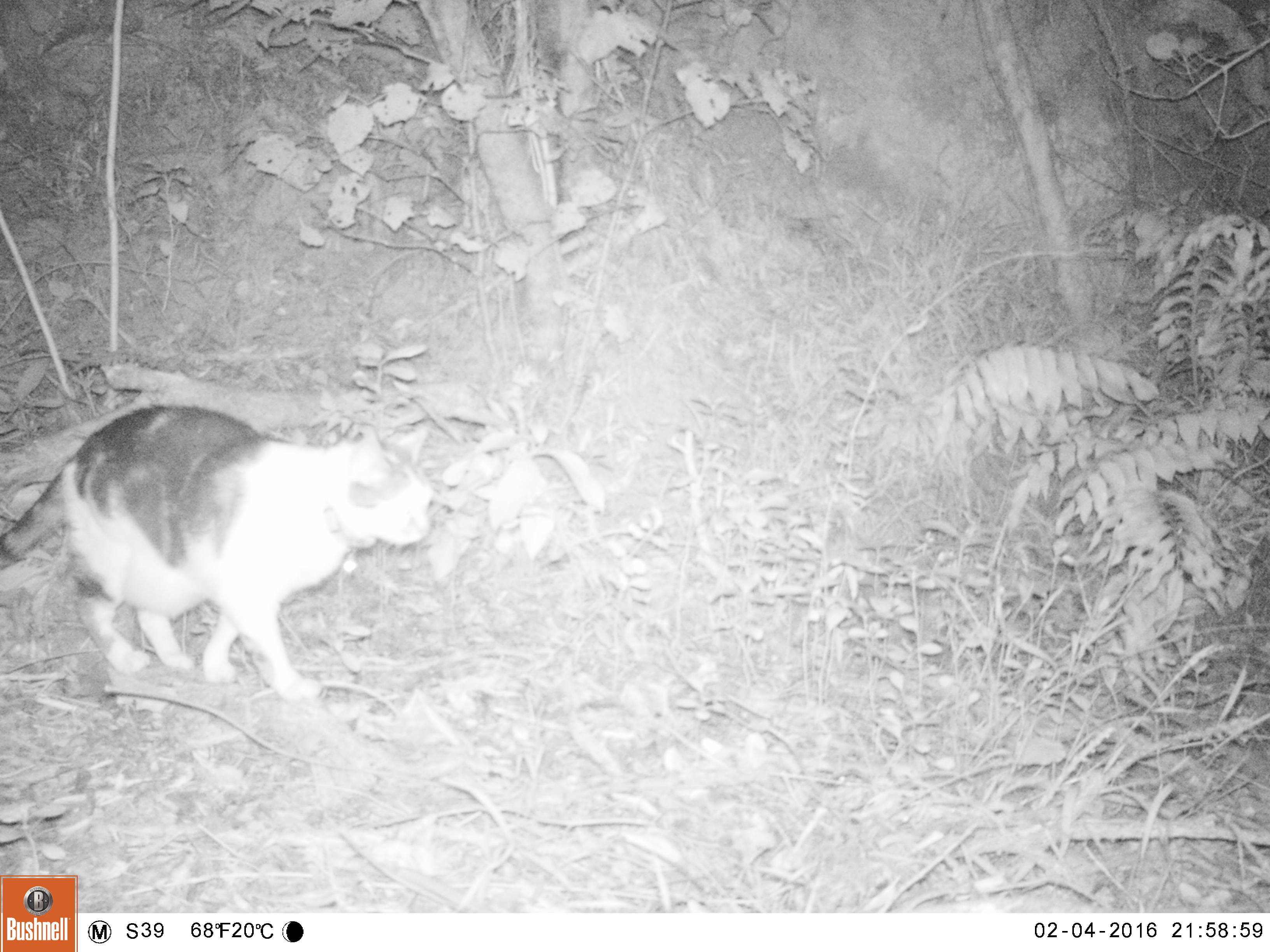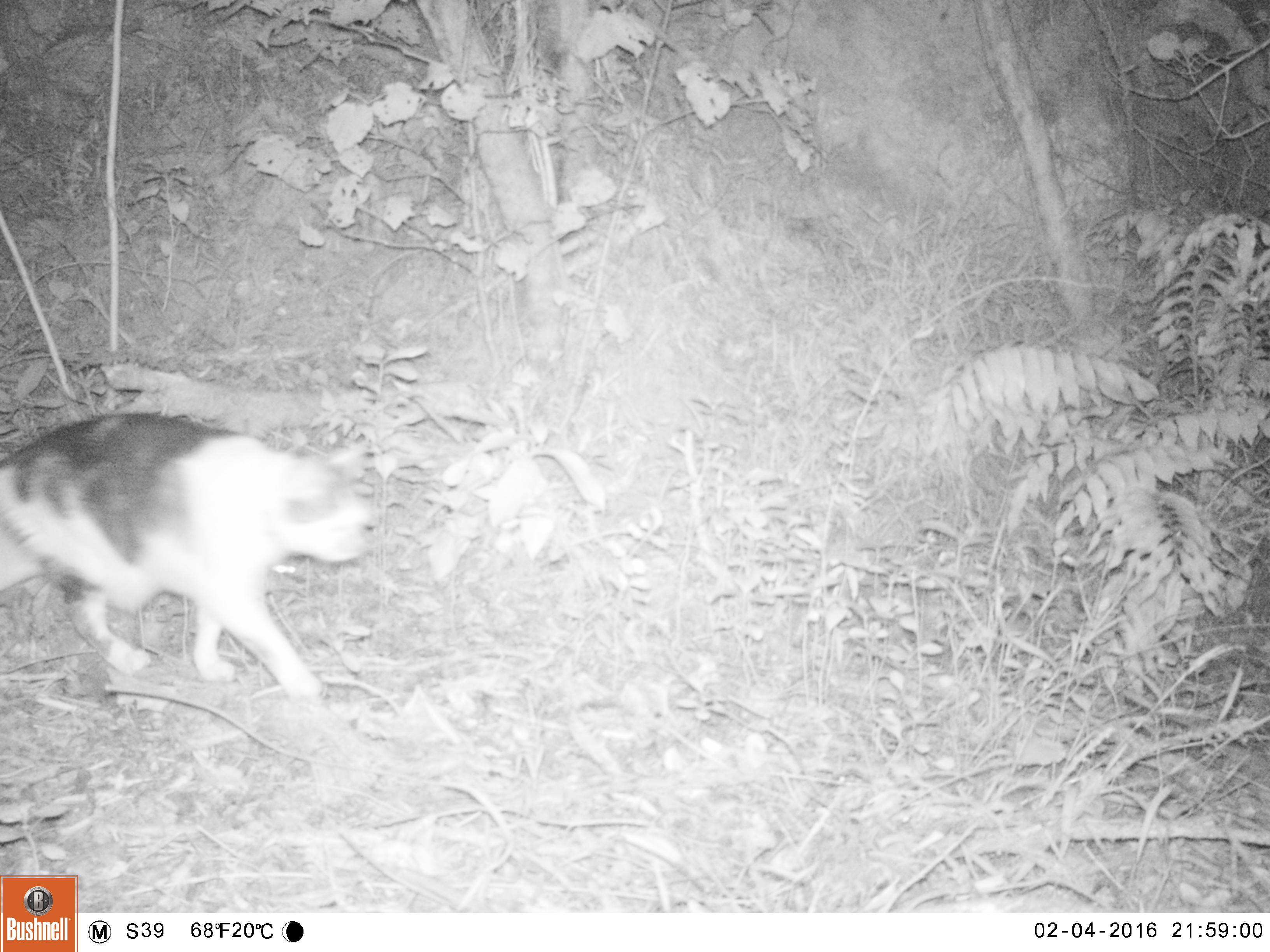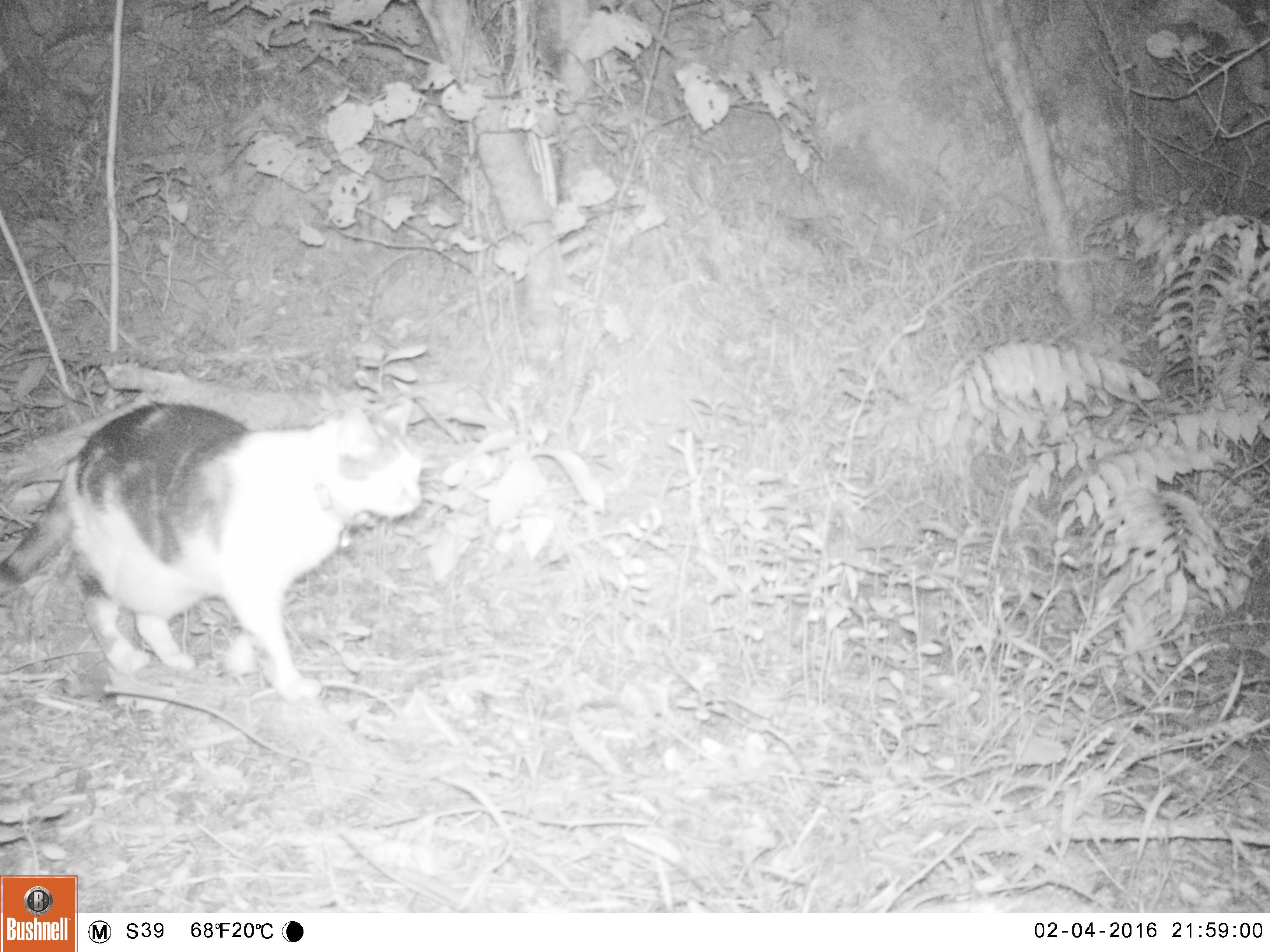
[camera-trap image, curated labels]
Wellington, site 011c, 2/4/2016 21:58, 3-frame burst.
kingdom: Animalia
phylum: Chordata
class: Mammalia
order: Carnivora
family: Felidae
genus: Felis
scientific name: Felis catus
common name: cat